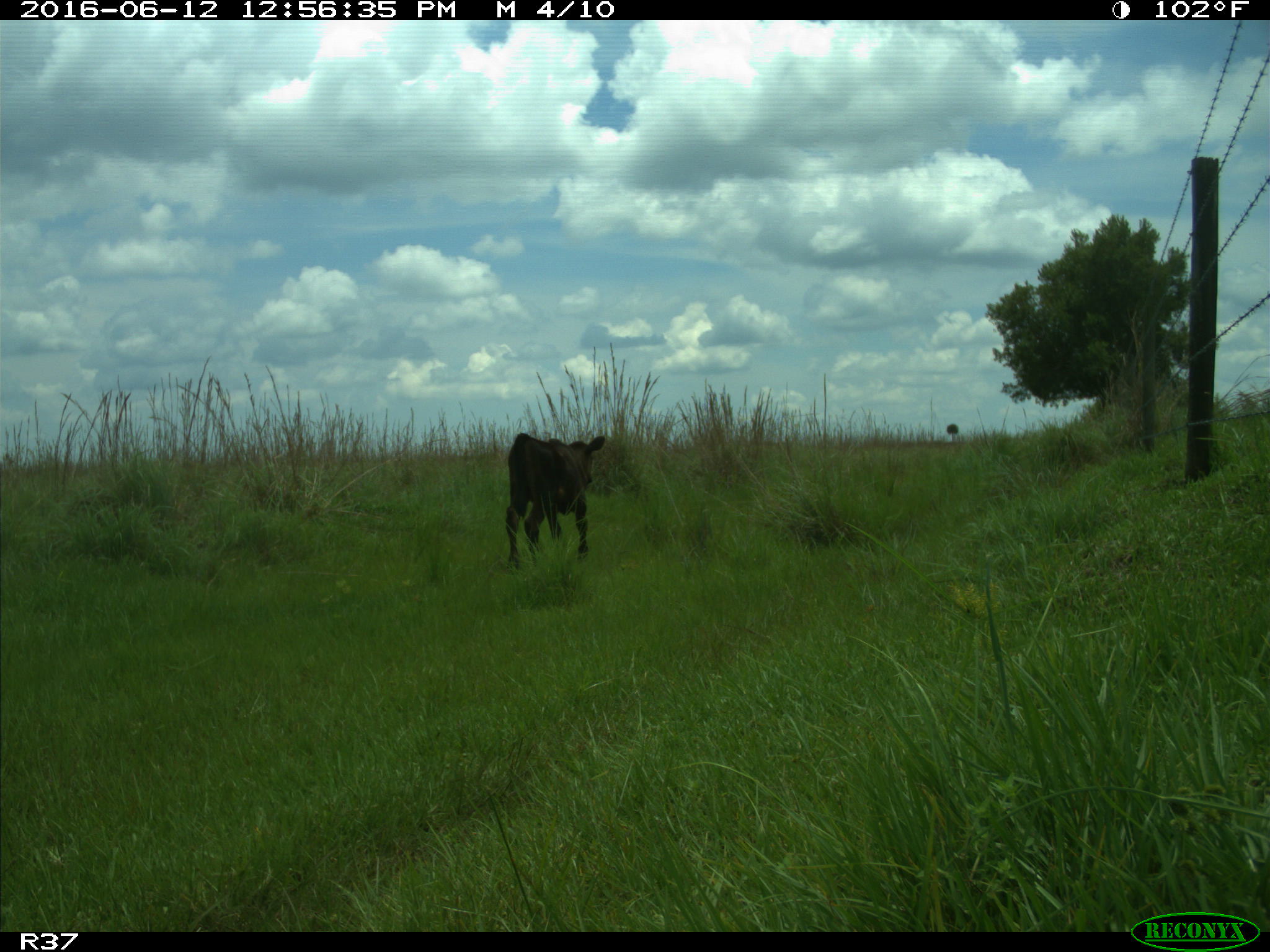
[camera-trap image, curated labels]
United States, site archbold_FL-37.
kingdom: Animalia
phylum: Chordata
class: Mammalia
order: Artiodactyla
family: Bovidae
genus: Bos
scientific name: Bos taurus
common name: domestic cow